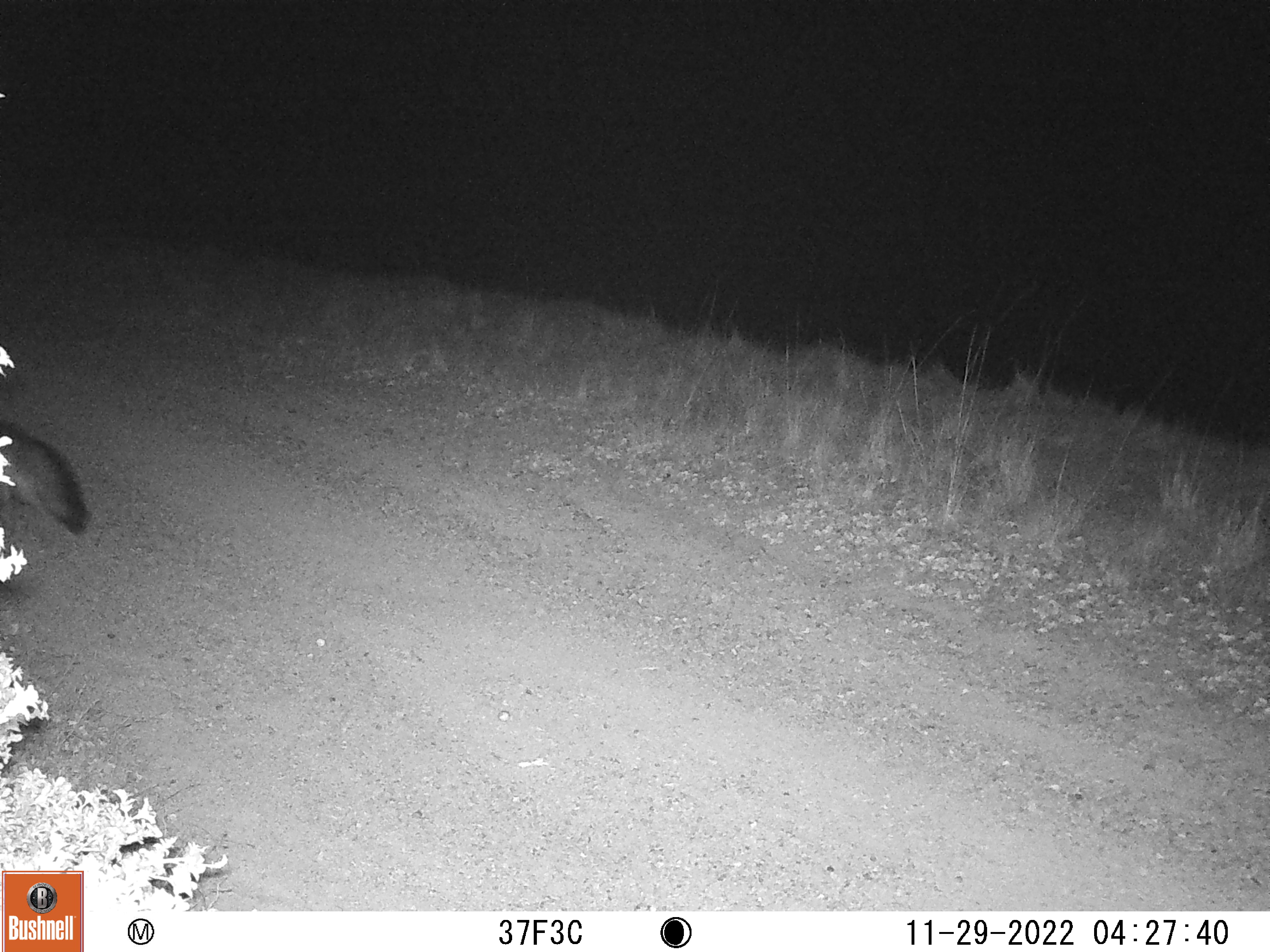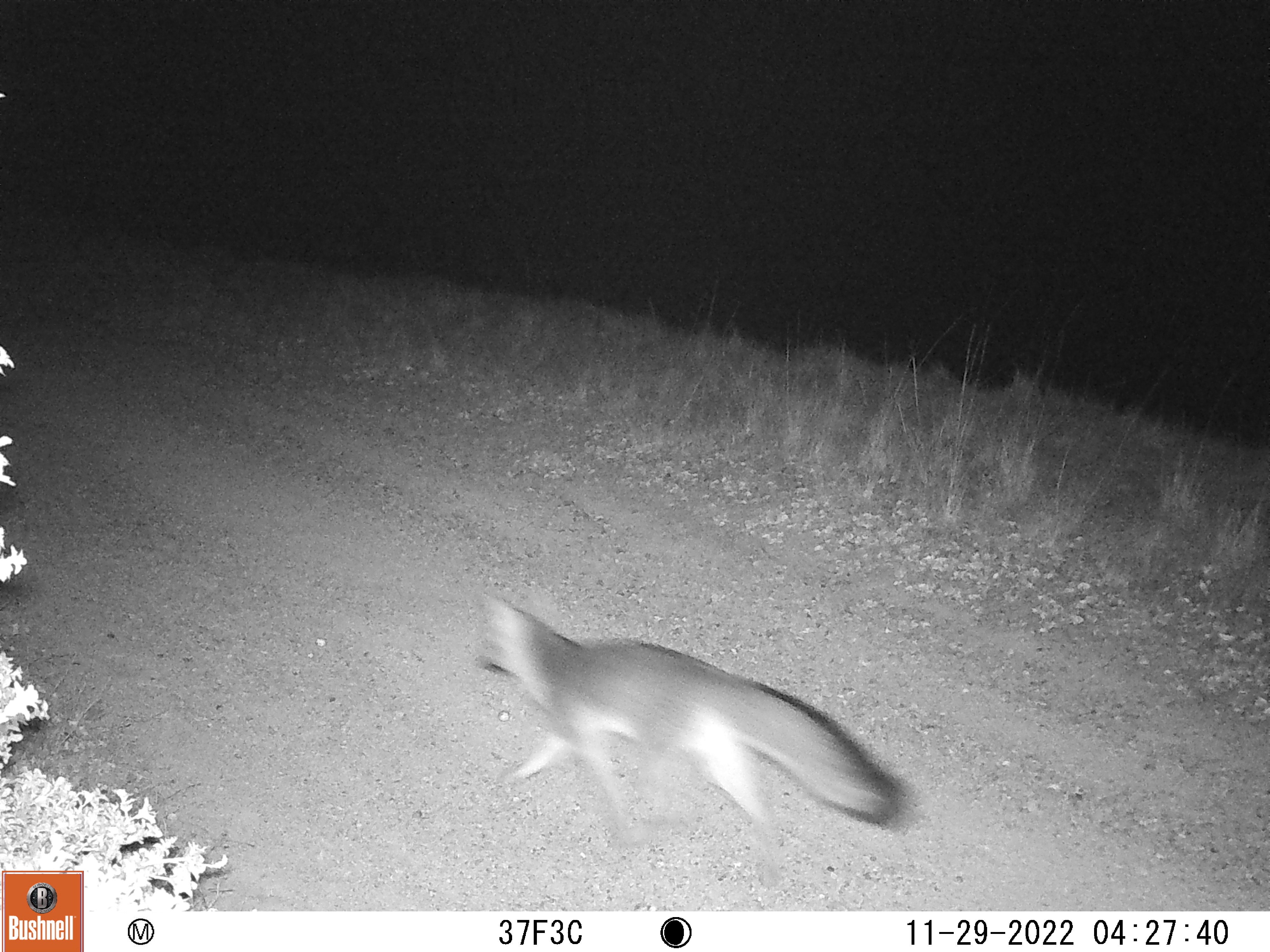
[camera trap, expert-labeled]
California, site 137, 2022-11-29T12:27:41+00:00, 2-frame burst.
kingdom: Animalia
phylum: Chordata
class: Mammalia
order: Carnivora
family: Canidae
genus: Urocyon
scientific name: Urocyon cinereoargenteus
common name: gray fox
Gray fox (Urocyon cinereoargenteus).